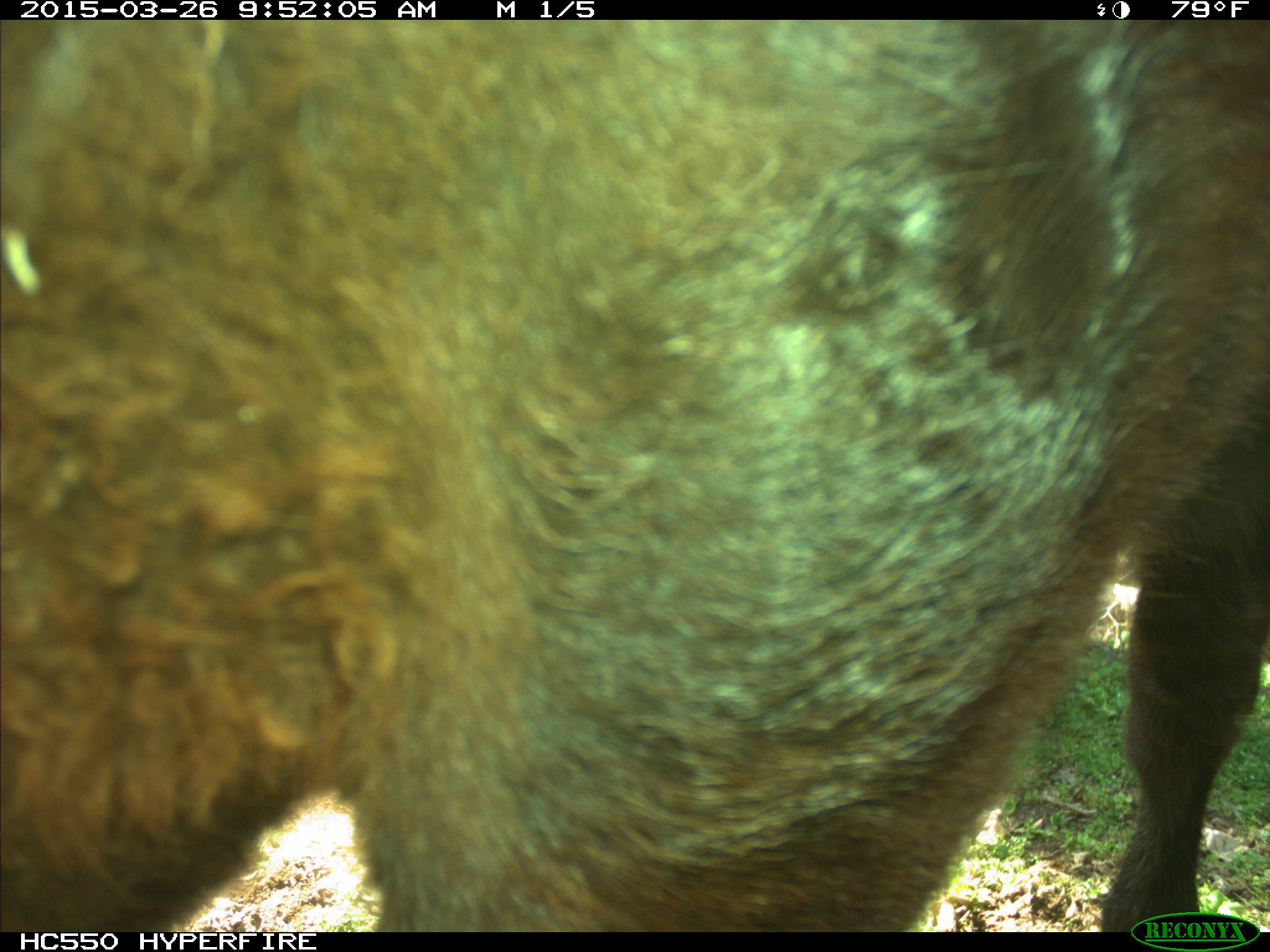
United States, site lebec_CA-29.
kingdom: Animalia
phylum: Chordata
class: Mammalia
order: Artiodactyla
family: Bovidae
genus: Bos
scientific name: Bos taurus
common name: domestic cow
Bos taurus (domestic cow).